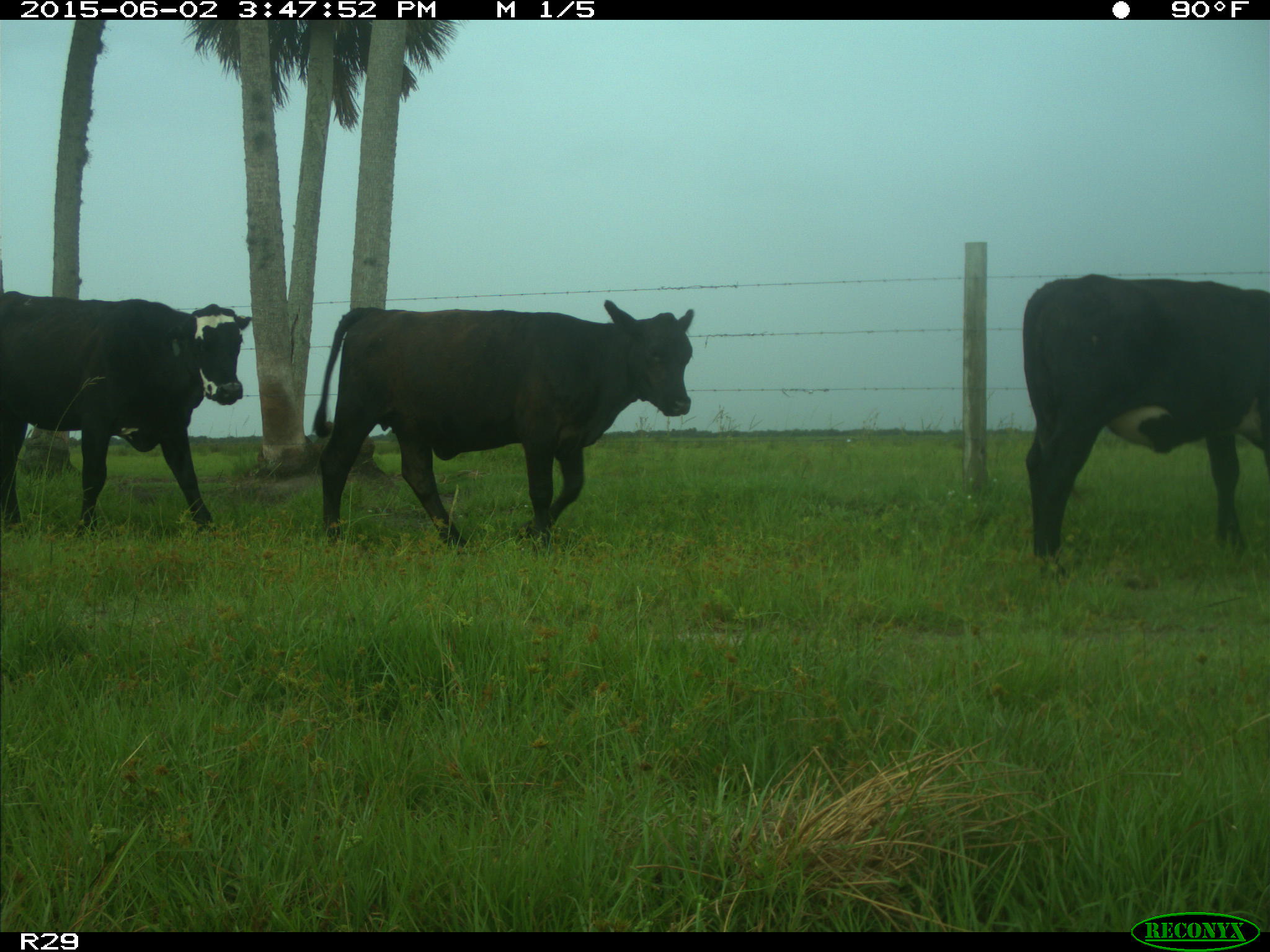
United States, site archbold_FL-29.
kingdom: Animalia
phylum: Chordata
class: Mammalia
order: Artiodactyla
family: Bovidae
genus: Bos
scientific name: Bos taurus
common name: domestic cow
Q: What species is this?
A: Bos taurus (domestic cow).